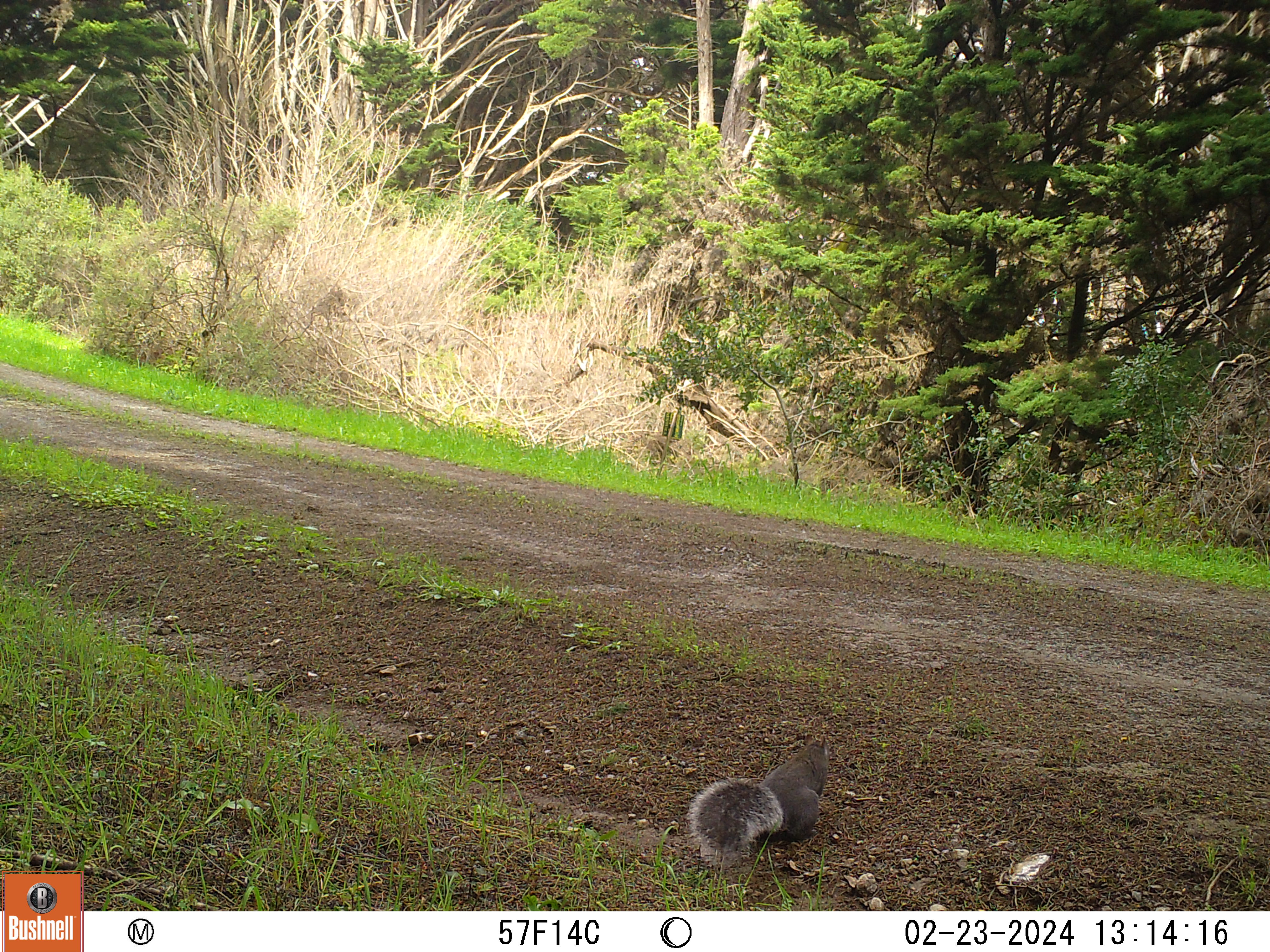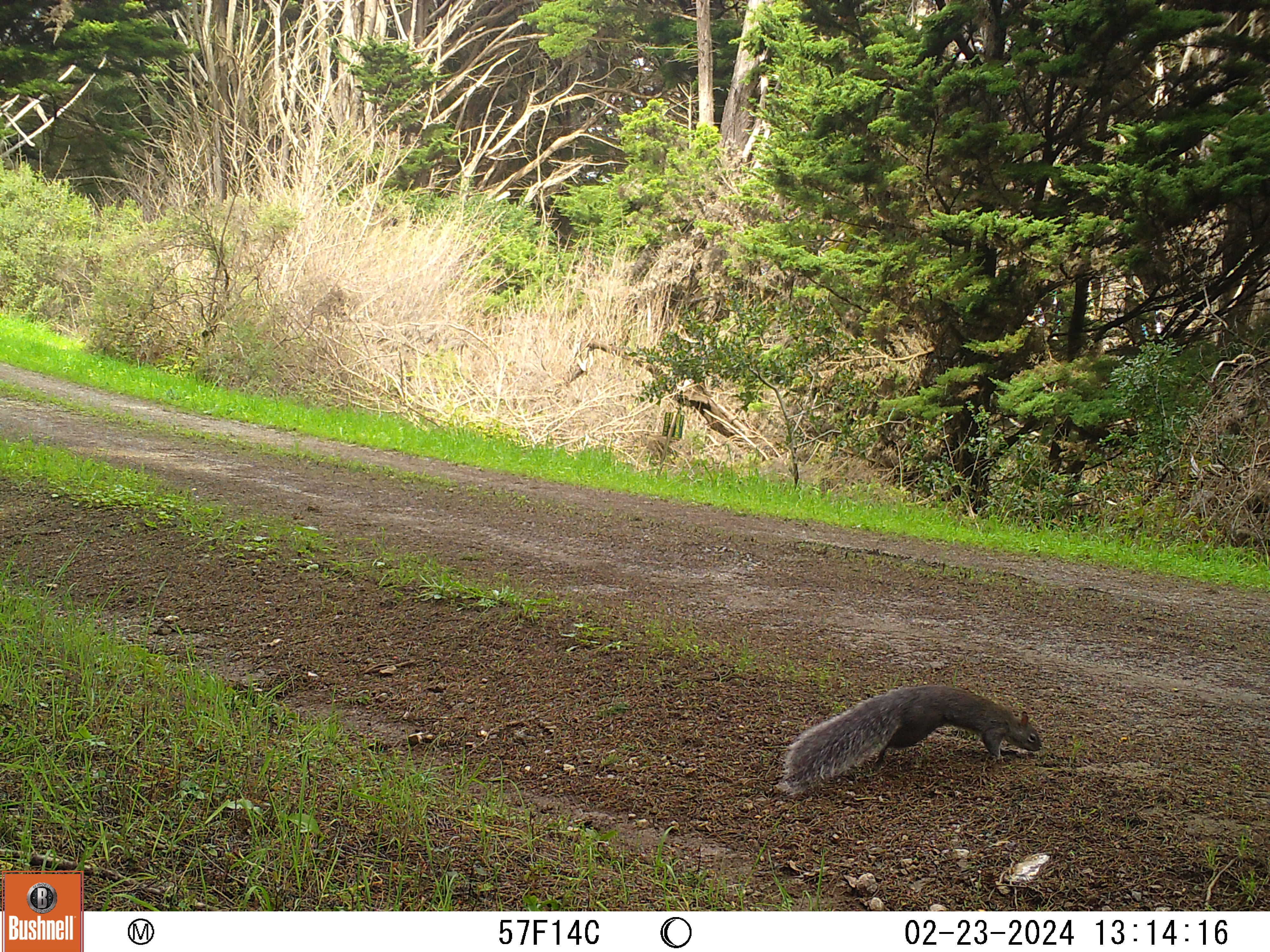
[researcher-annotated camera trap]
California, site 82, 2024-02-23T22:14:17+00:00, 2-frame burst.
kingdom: Animalia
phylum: Chordata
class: Mammalia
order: Rodentia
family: Sciuridae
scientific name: Sciuridae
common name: squirrel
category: unknown squirrel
Unknown squirrel (squirrel) (Sciuridae).